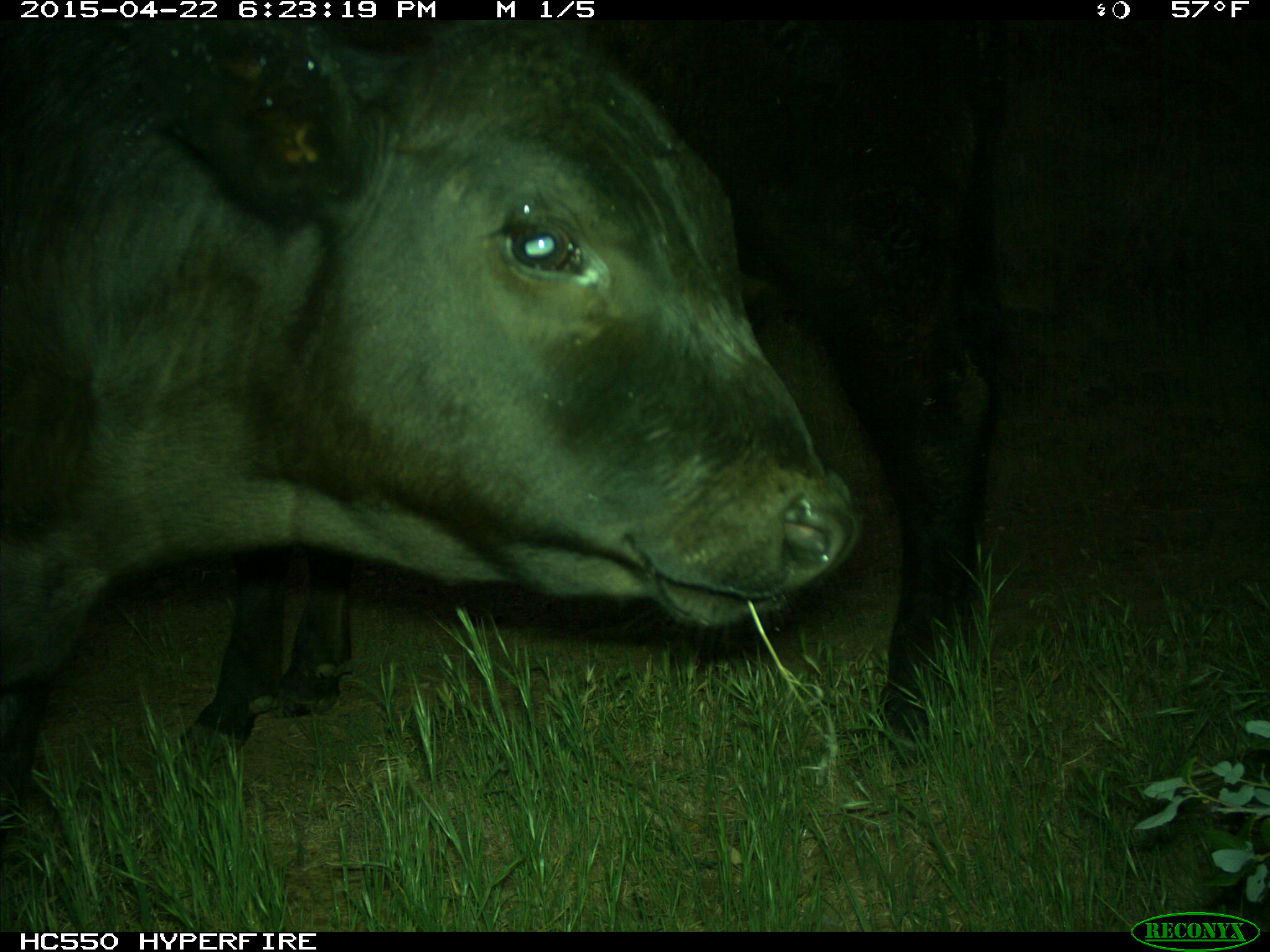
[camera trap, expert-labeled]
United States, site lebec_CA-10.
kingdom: Animalia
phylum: Chordata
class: Mammalia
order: Artiodactyla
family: Bovidae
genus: Bos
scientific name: Bos taurus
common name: domestic cow